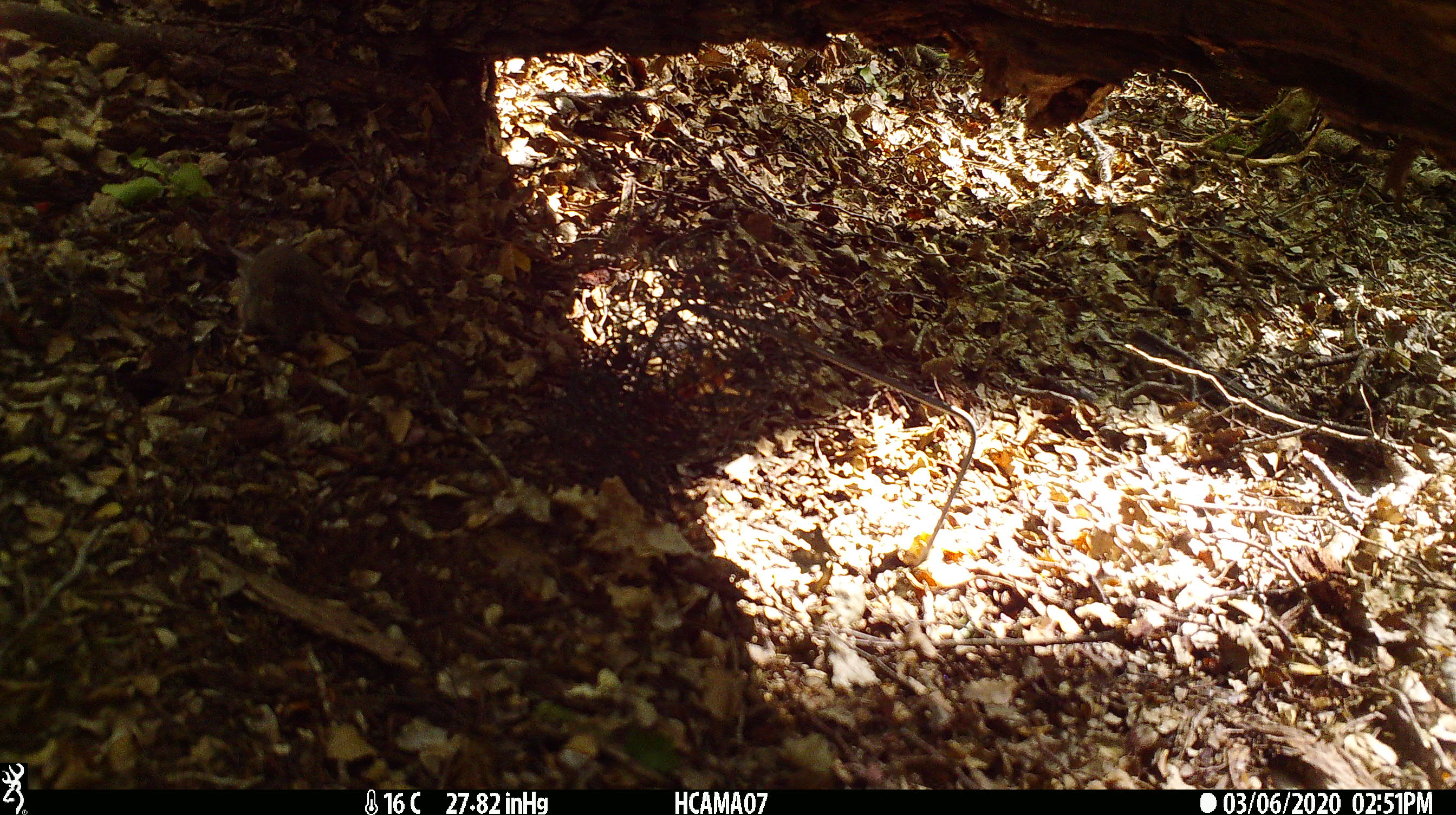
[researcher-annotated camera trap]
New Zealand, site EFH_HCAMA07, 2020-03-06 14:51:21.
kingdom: Animalia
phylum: Chordata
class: Mammalia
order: Rodentia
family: Muridae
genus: Mus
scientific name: Mus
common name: mouse